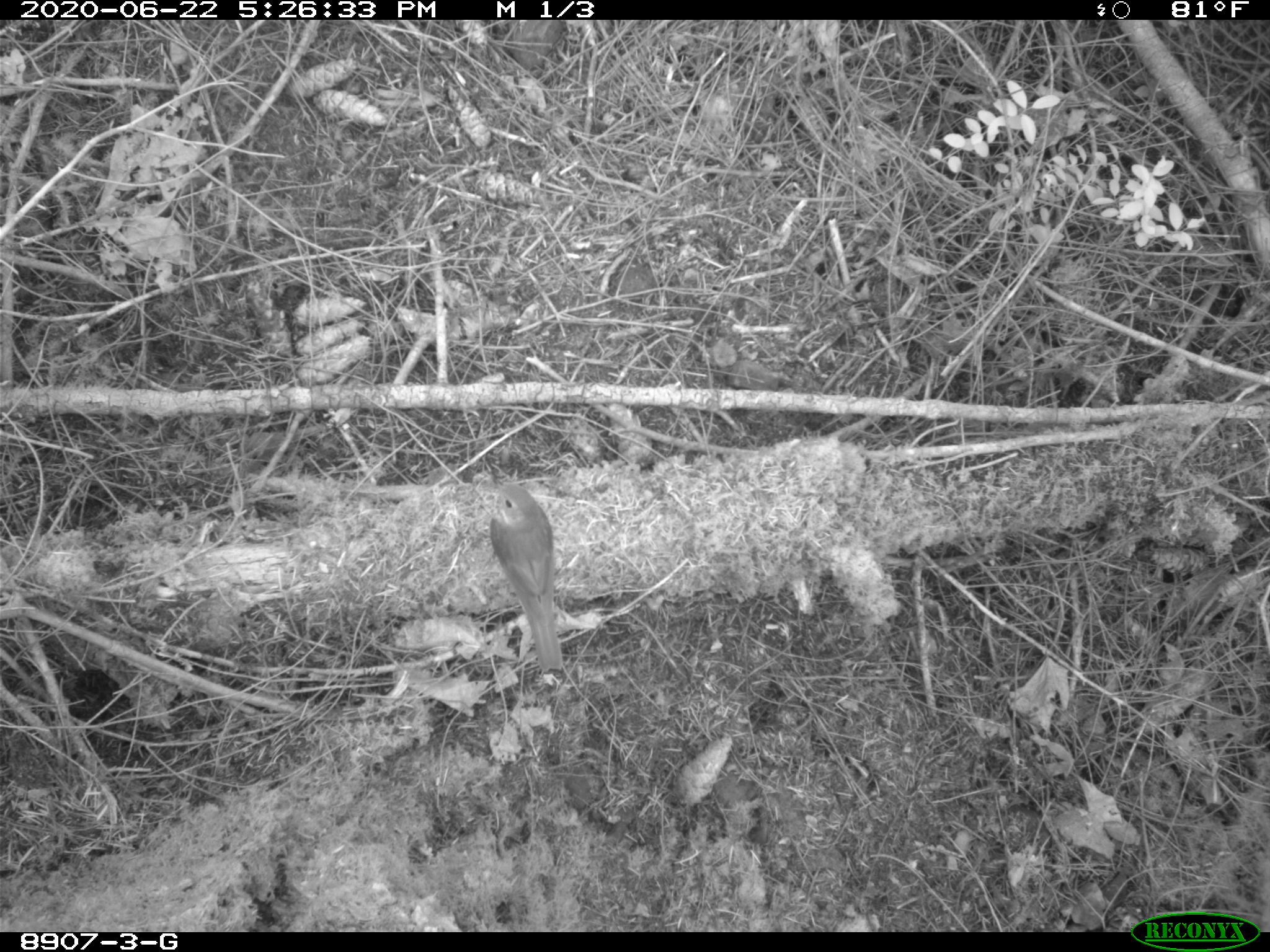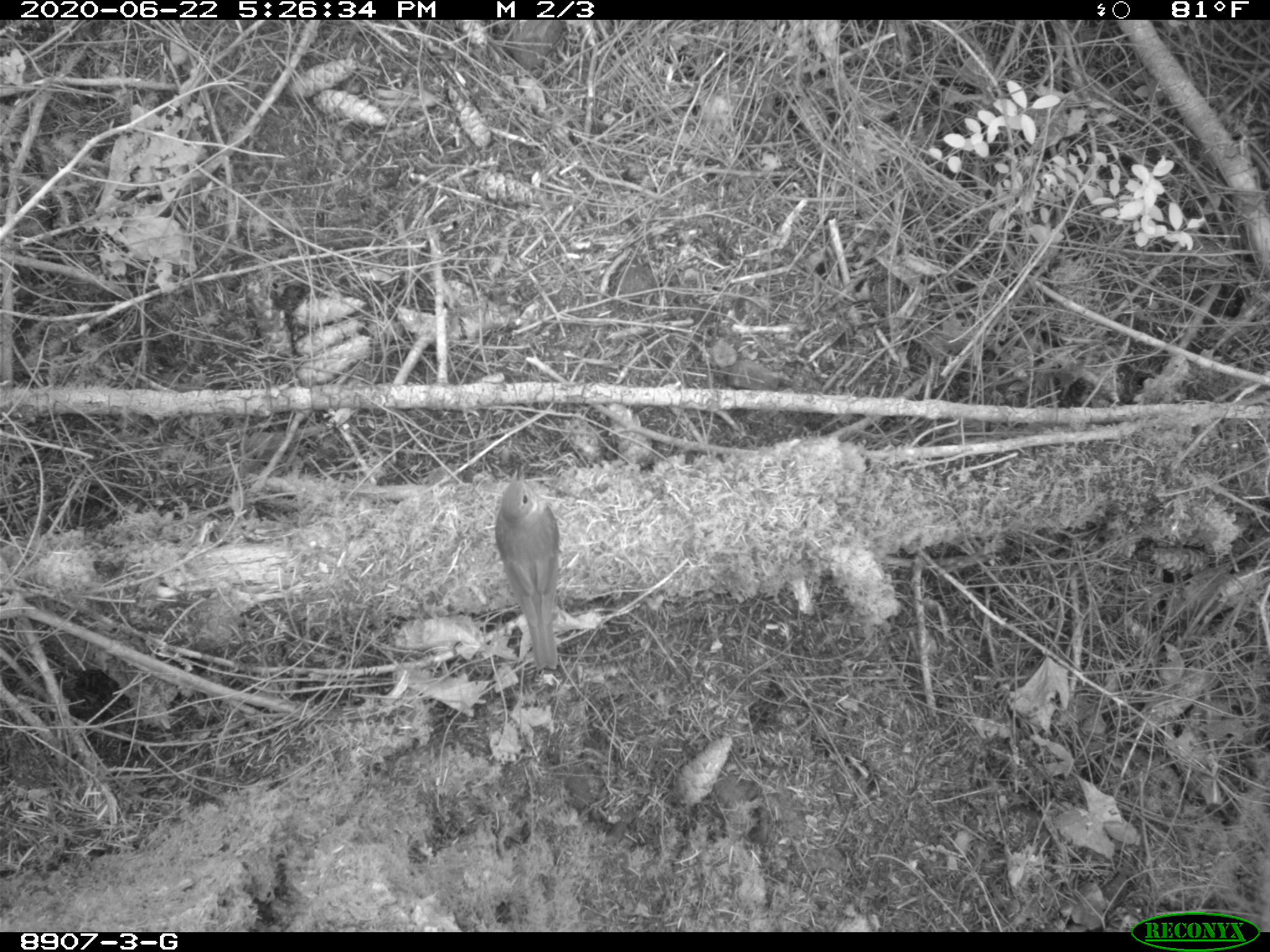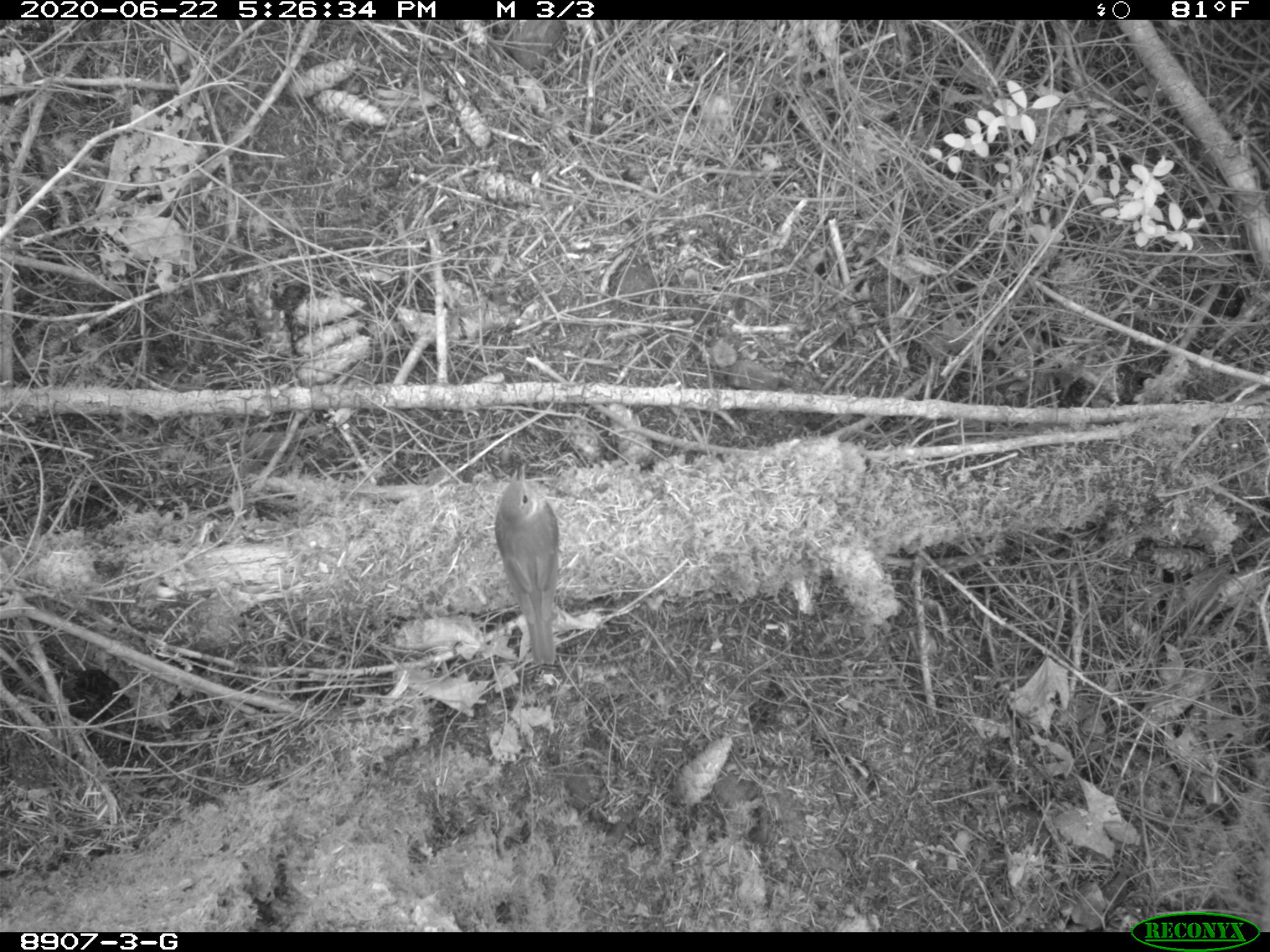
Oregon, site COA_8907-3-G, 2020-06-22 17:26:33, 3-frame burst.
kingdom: Animalia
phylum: Chordata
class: Aves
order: Passeriformes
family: Turdidae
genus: Catharus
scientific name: Catharus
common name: brown thrushes and nightingale-thrushes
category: catharus species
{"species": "catharus species (brown thrushes and nightingale-thrushes) (Catharus)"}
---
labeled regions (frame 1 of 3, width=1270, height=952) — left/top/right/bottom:
catharus species: 485/479/567/678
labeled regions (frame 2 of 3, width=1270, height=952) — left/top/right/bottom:
catharus species: 499/478/575/686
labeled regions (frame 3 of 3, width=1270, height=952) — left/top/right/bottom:
catharus species: 483/464/572/662